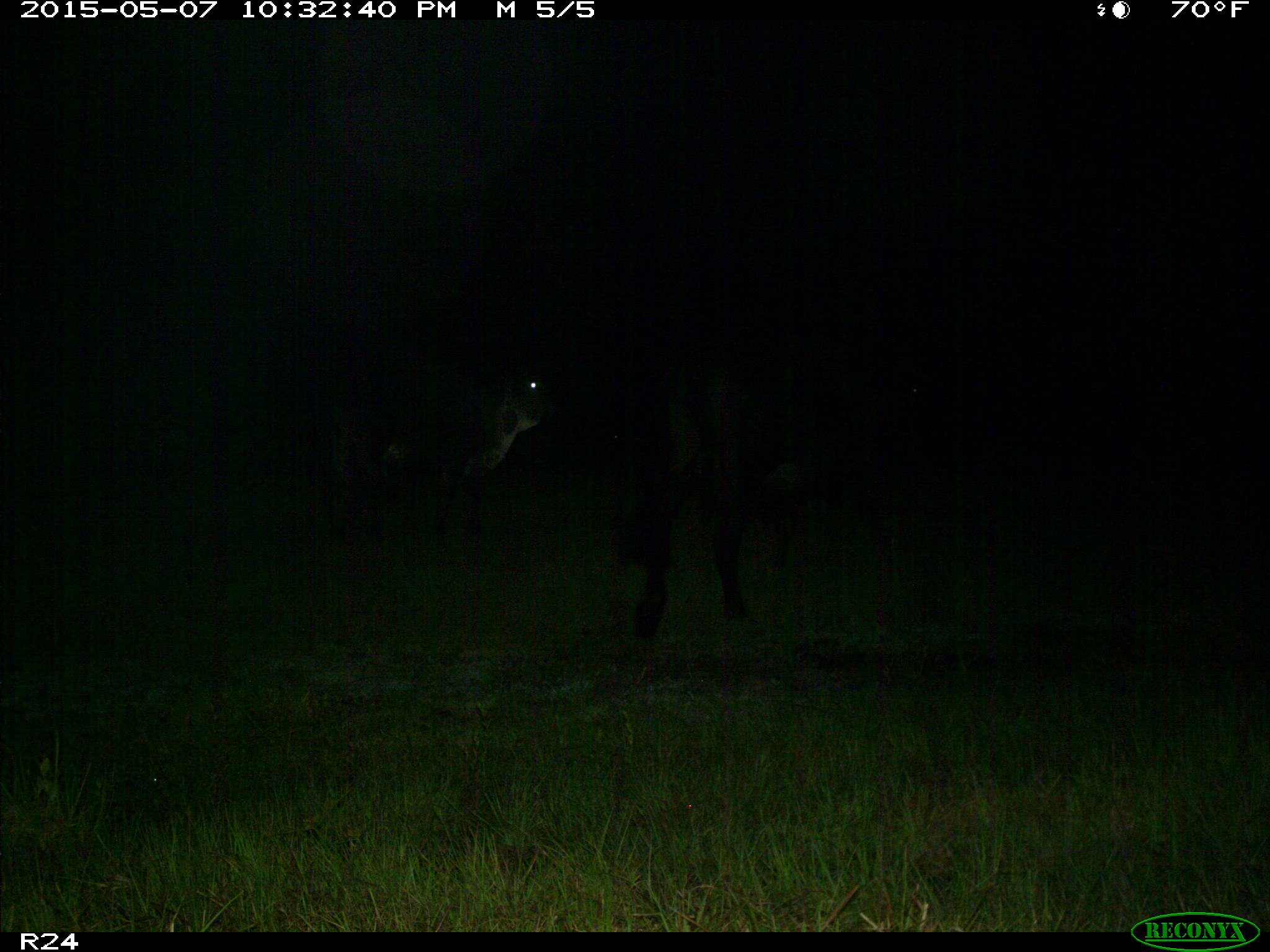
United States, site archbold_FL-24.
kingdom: Animalia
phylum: Chordata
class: Mammalia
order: Artiodactyla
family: Bovidae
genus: Bos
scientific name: Bos taurus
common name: domestic cow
Bos taurus (domestic cow).